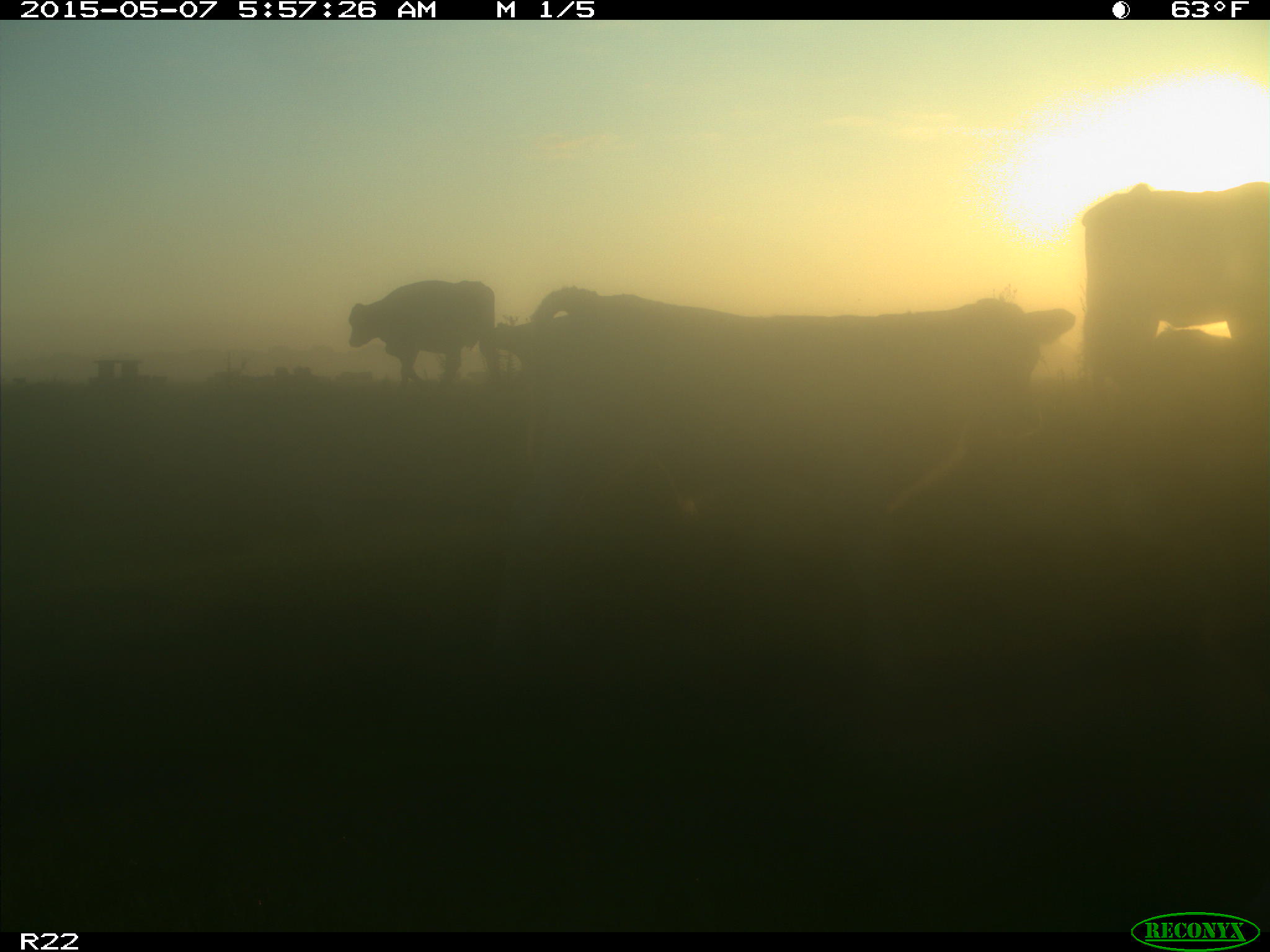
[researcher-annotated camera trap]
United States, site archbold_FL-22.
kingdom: Animalia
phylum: Chordata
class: Mammalia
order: Artiodactyla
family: Bovidae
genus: Bos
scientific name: Bos taurus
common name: domestic cow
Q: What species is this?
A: Bos taurus (domestic cow).